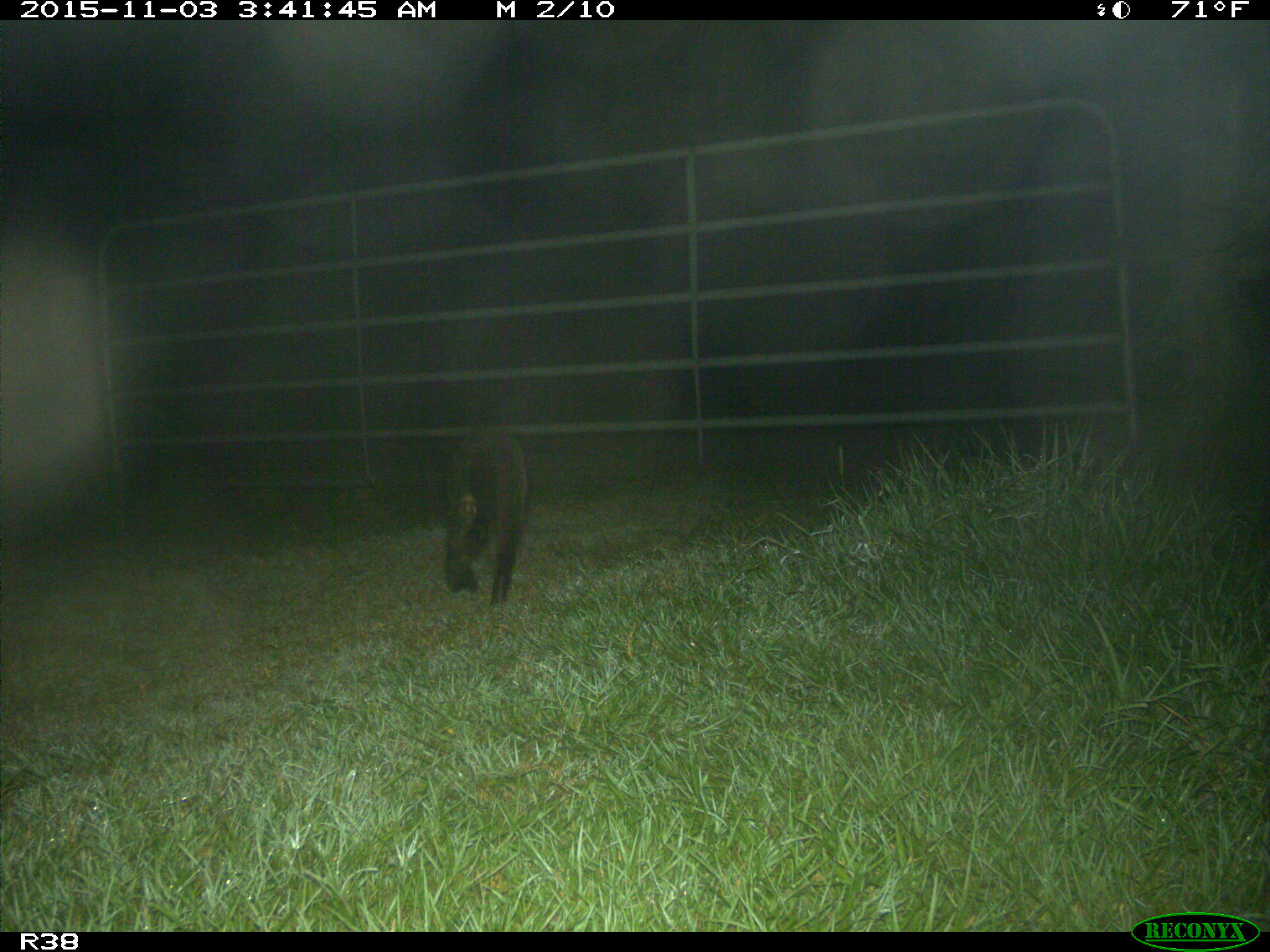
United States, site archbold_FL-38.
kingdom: Animalia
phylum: Chordata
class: Mammalia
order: Carnivora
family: Procyonidae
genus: Procyon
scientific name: Procyon lotor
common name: common raccoon